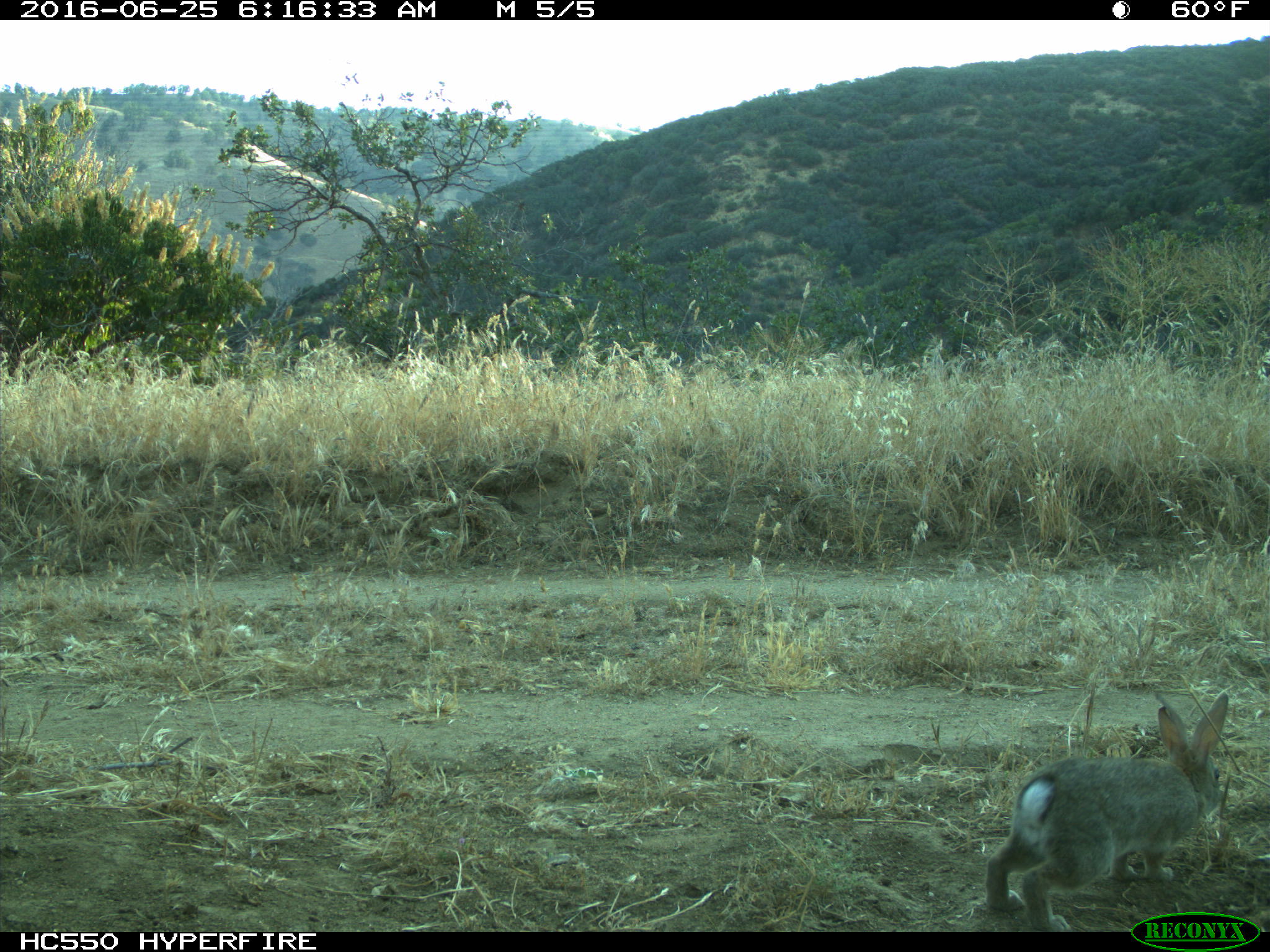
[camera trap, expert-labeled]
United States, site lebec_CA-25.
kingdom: Animalia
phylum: Chordata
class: Mammalia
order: Lagomorpha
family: Leporidae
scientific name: Leporidae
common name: rabbits and hares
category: unidentified rabbit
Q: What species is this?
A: Unidentified rabbit (rabbits and hares) (Leporidae).